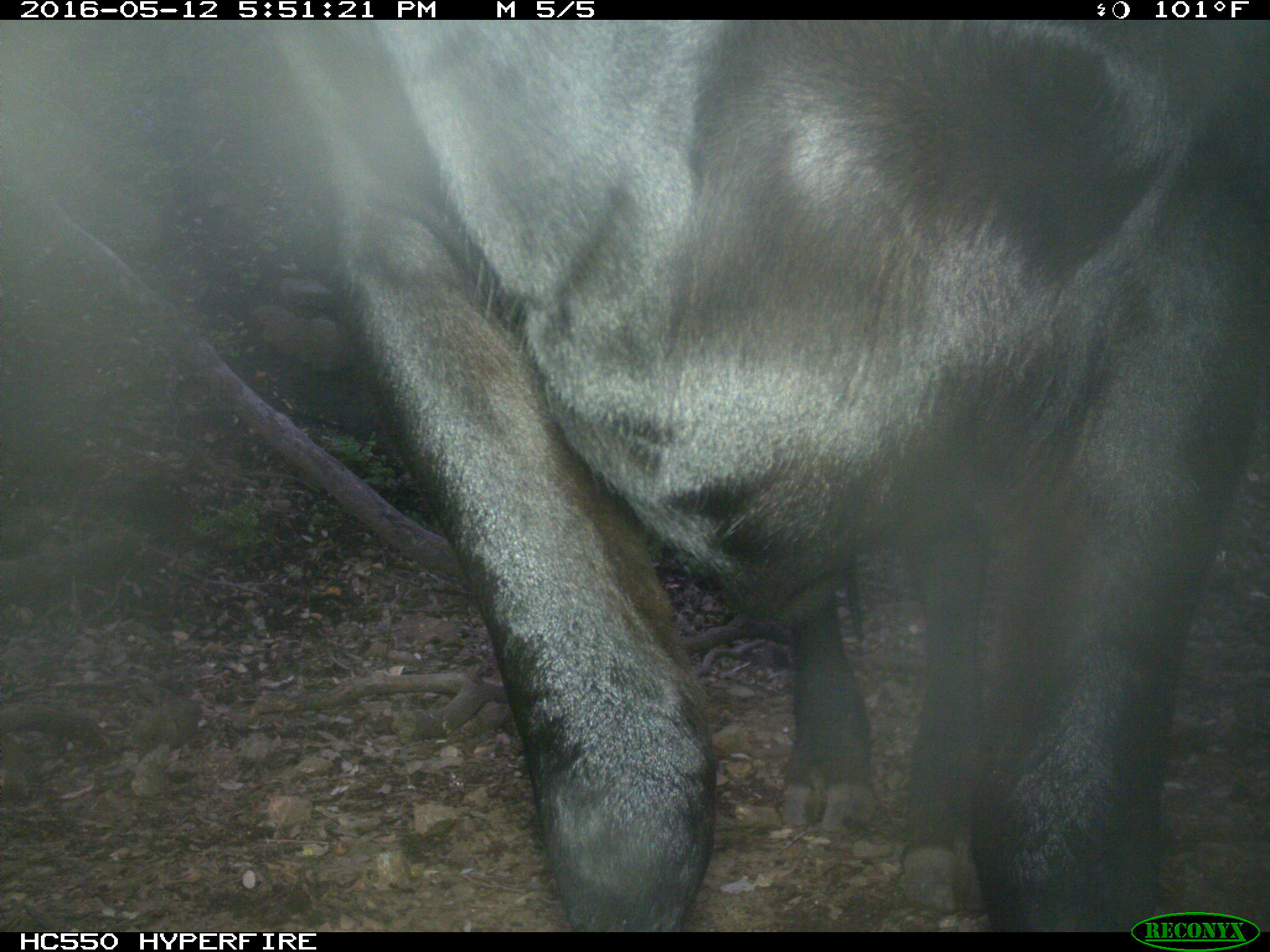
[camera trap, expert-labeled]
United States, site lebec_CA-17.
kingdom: Animalia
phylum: Chordata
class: Mammalia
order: Artiodactyla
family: Bovidae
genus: Bos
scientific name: Bos taurus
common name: domestic cow